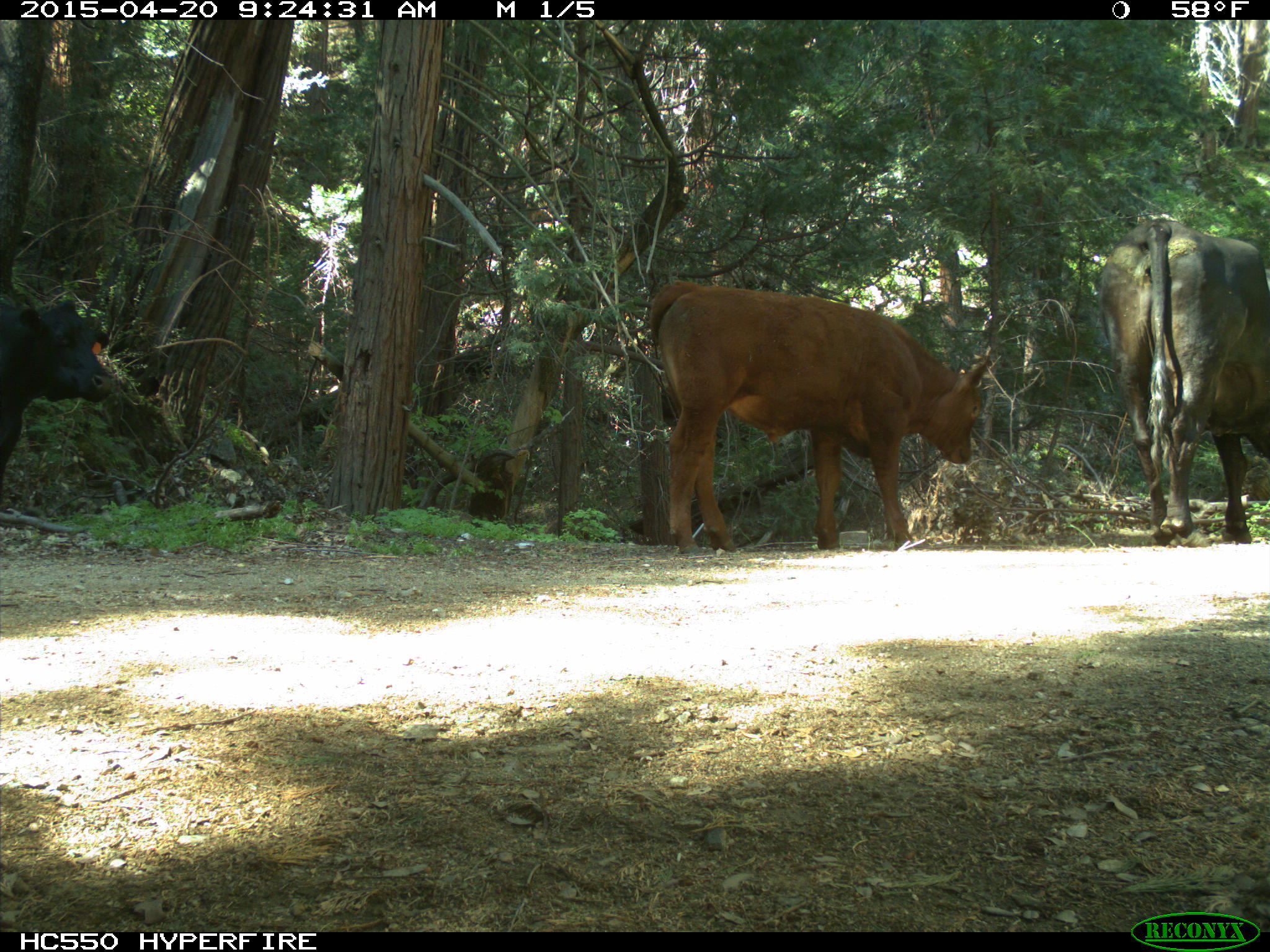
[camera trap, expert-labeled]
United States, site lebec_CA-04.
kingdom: Animalia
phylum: Chordata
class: Mammalia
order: Artiodactyla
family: Bovidae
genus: Bos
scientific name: Bos taurus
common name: domestic cow